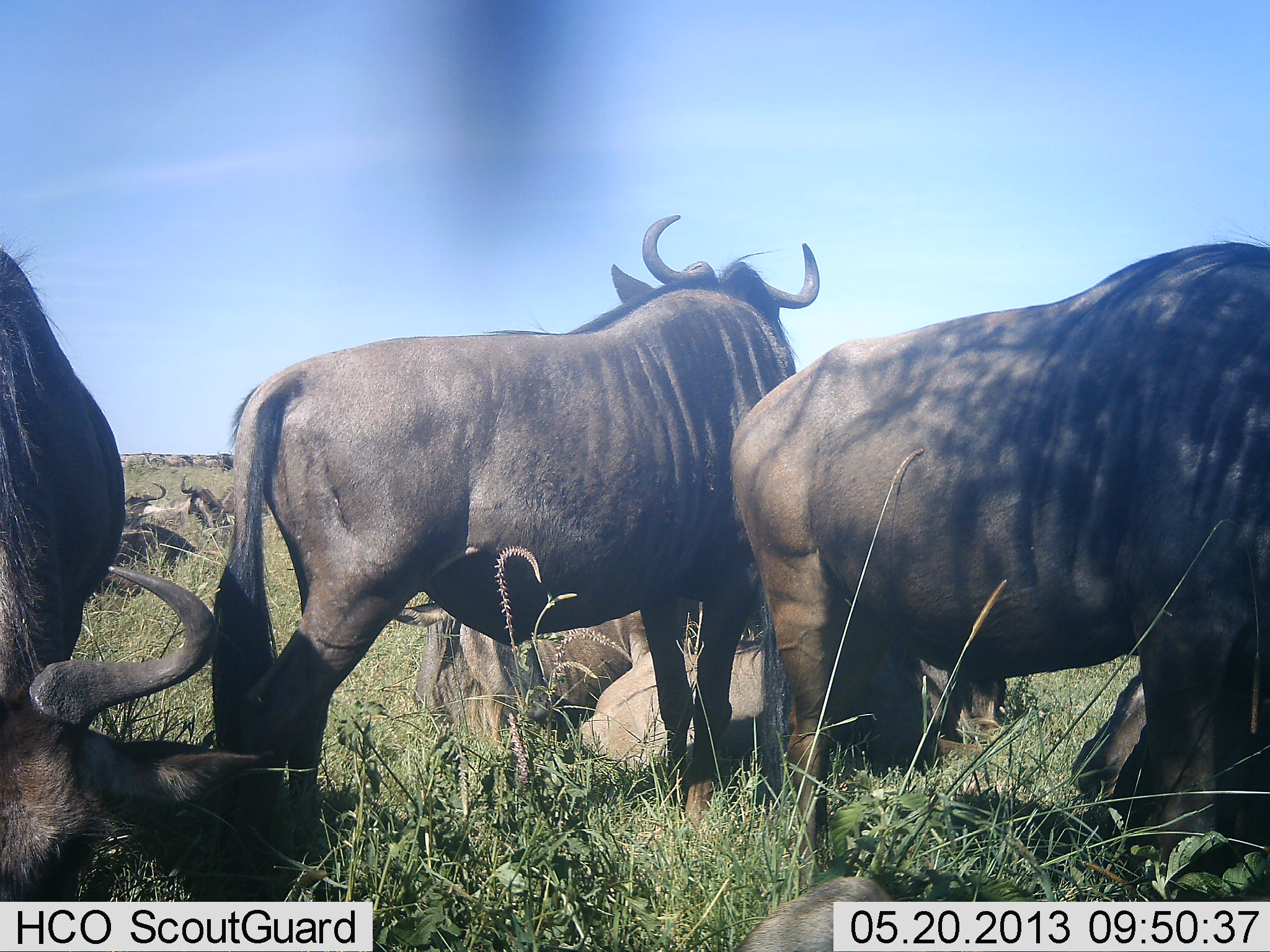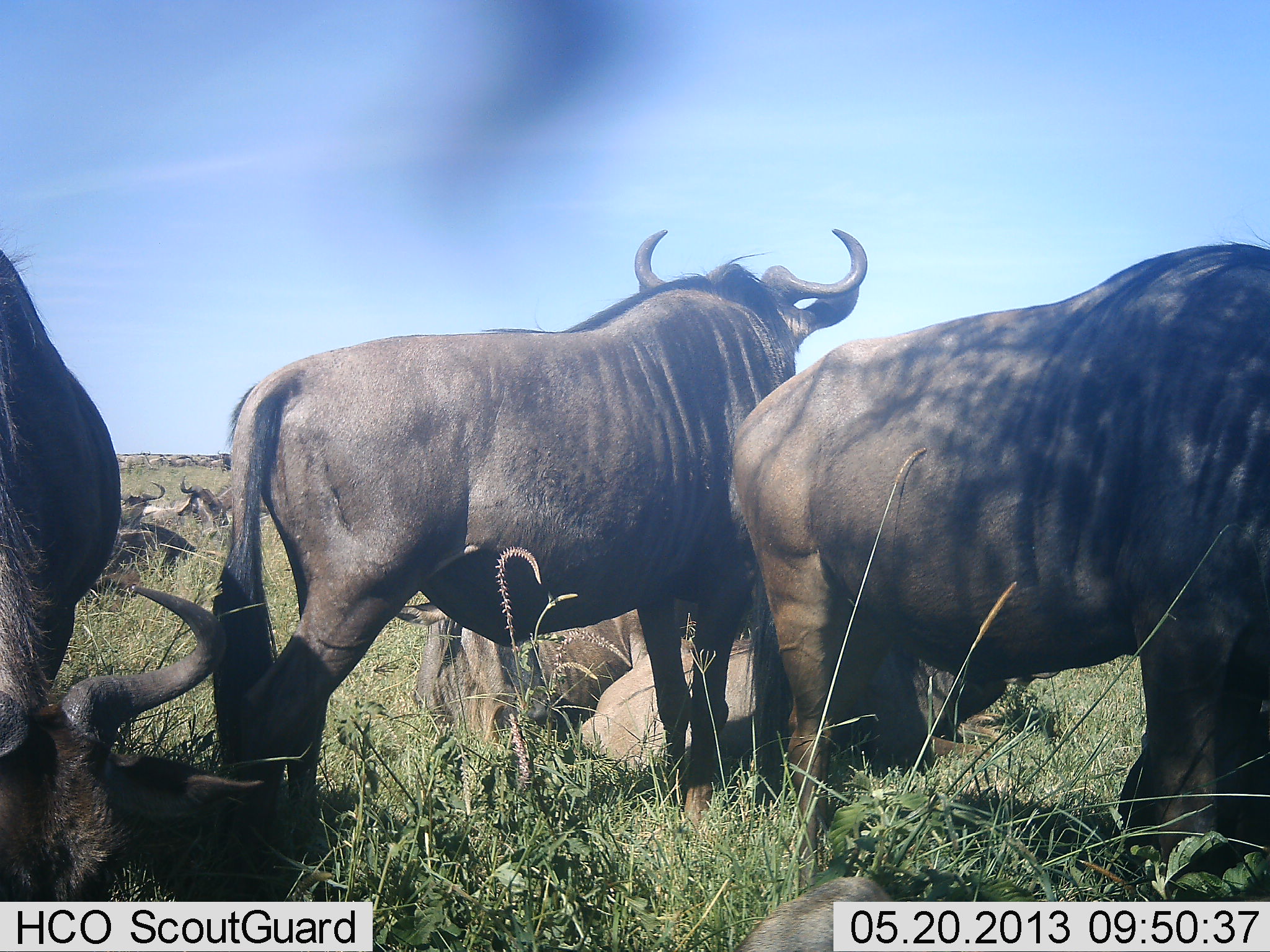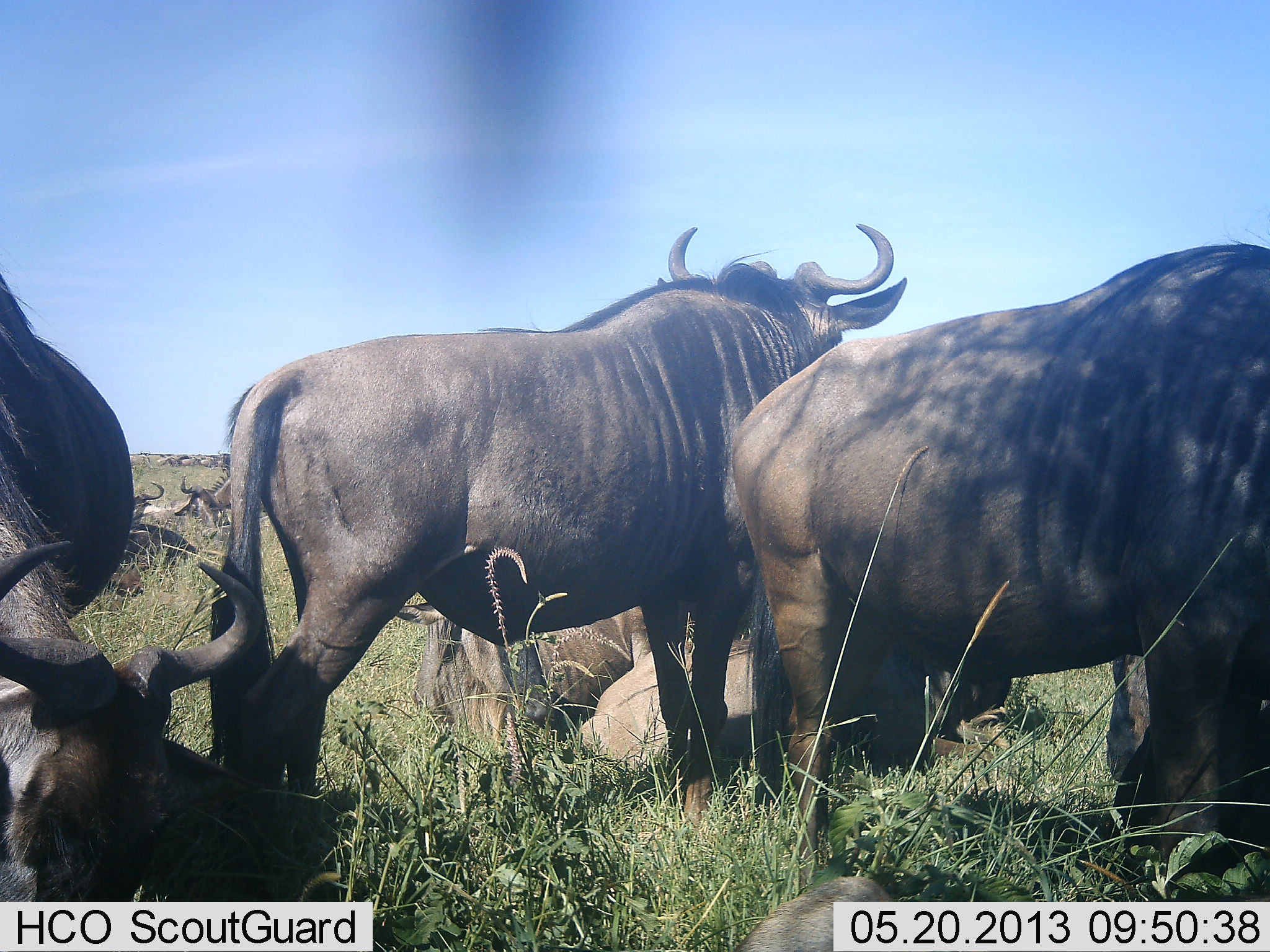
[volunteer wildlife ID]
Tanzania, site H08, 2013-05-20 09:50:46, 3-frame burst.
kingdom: Animalia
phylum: Chordata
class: Mammalia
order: Artiodactyla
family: Bovidae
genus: Connochaetes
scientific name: Connochaetes taurinus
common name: blue wildebeest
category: wildebeest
Wildebeest (blue wildebeest) (Connochaetes taurinus), count 11-50. Behavior (volunteer vote fractions): standing 75%, resting 75%, moving 44%, interacting 19%. Young present (vote fraction): 0%. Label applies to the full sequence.